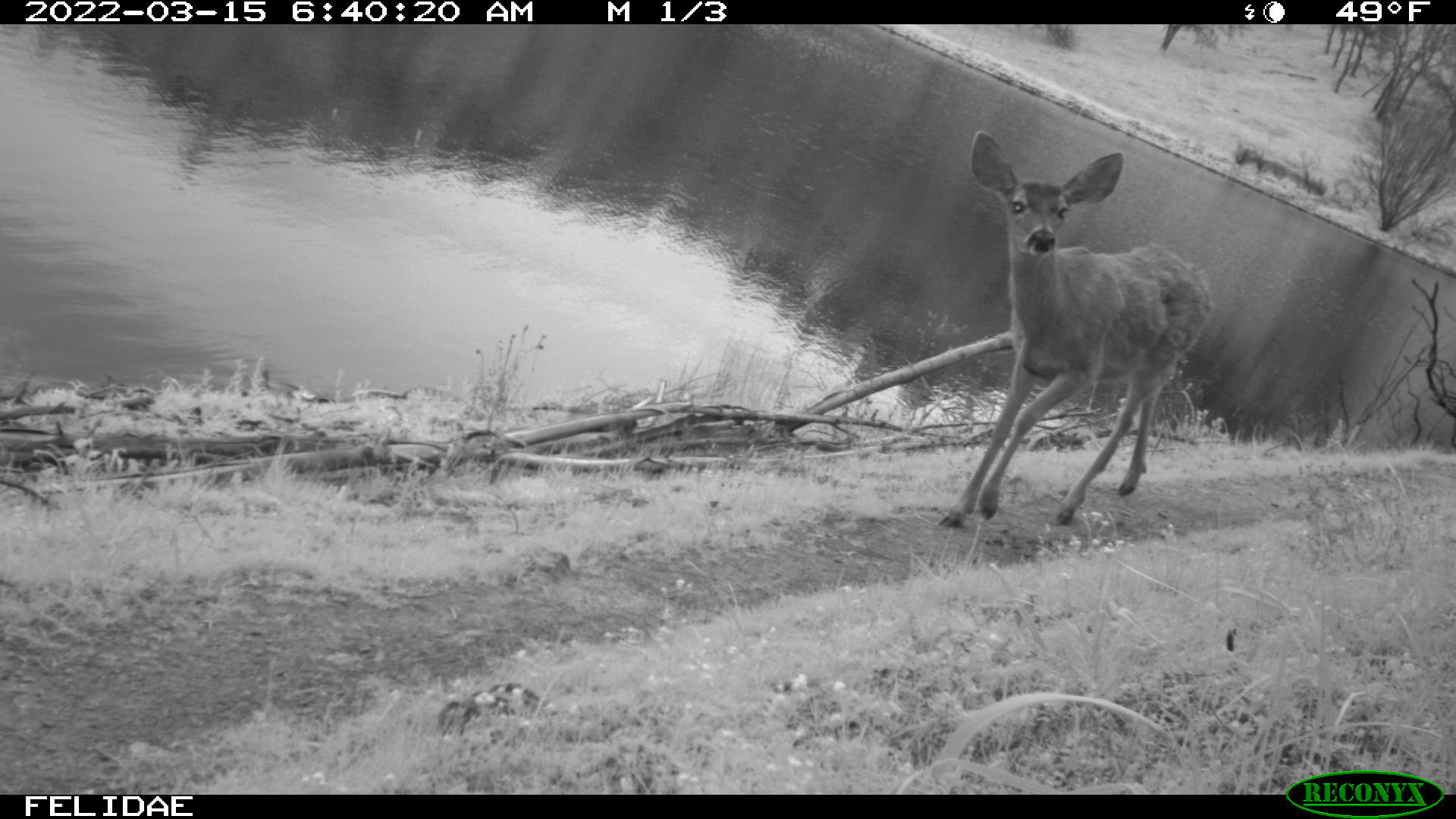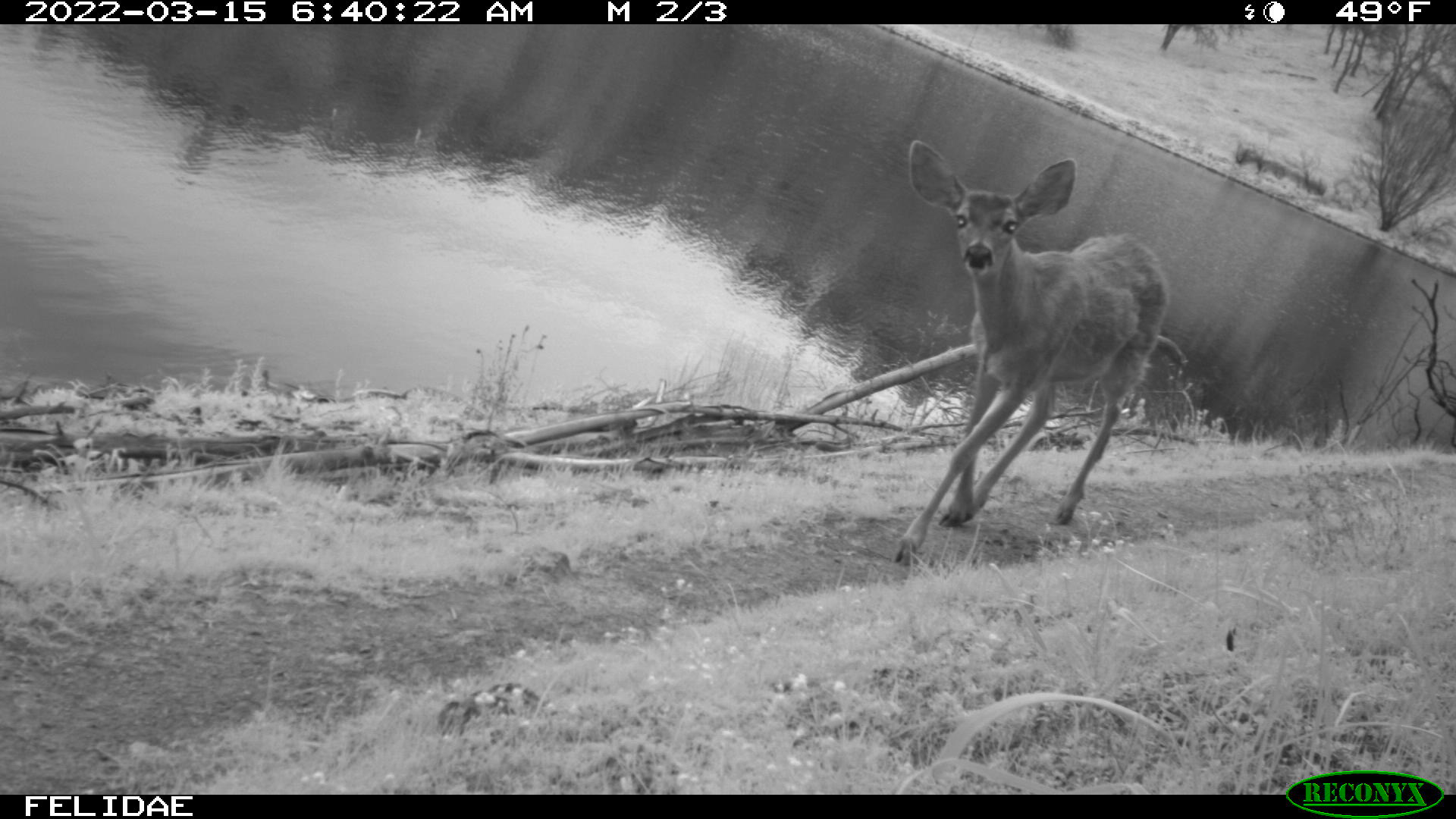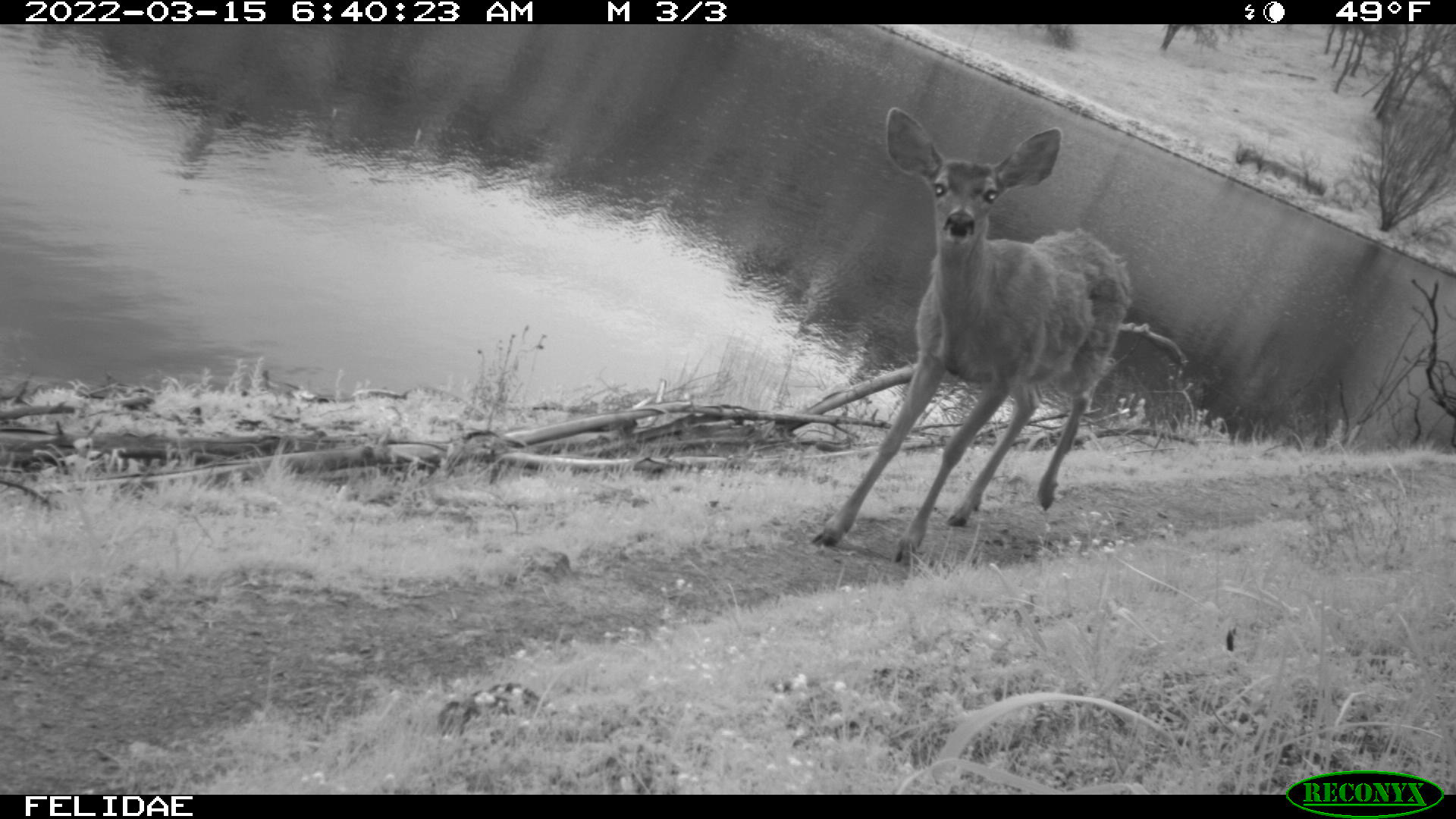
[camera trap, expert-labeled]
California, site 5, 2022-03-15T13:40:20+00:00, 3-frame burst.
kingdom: Animalia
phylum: Chordata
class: Mammalia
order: Artiodactyla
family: Cervidae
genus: Odocoileus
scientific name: Odocoileus hemionus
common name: mule deer